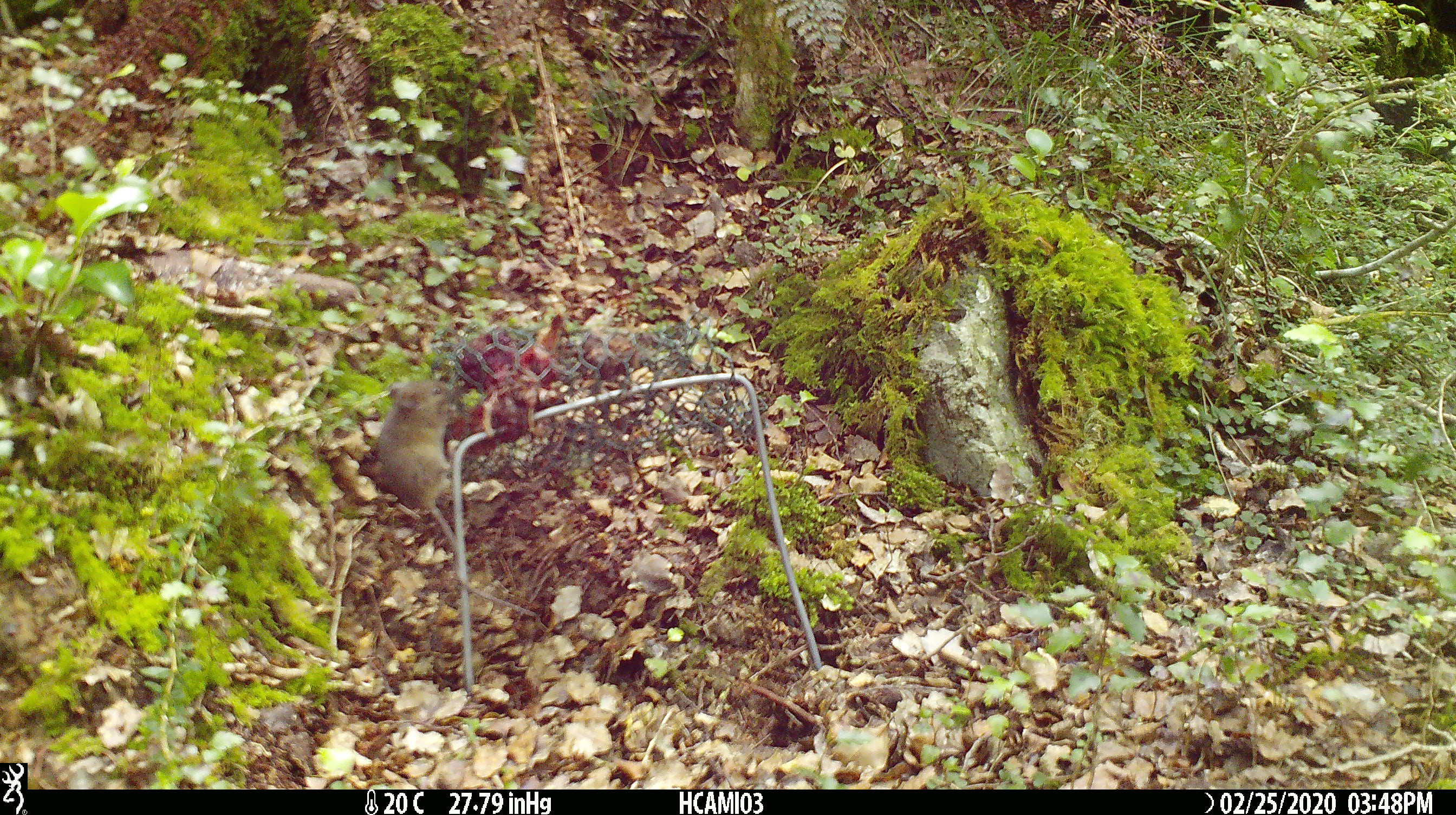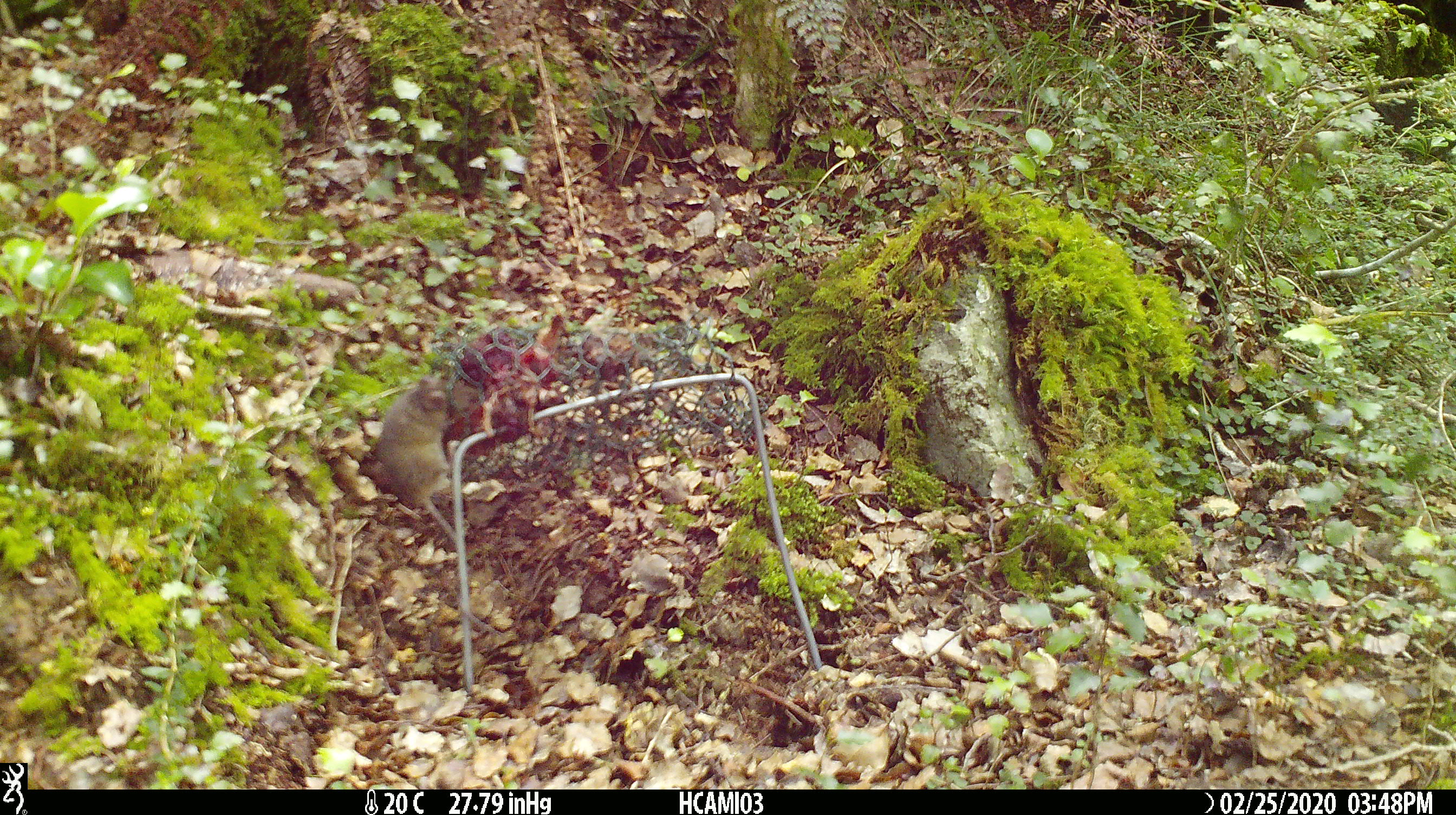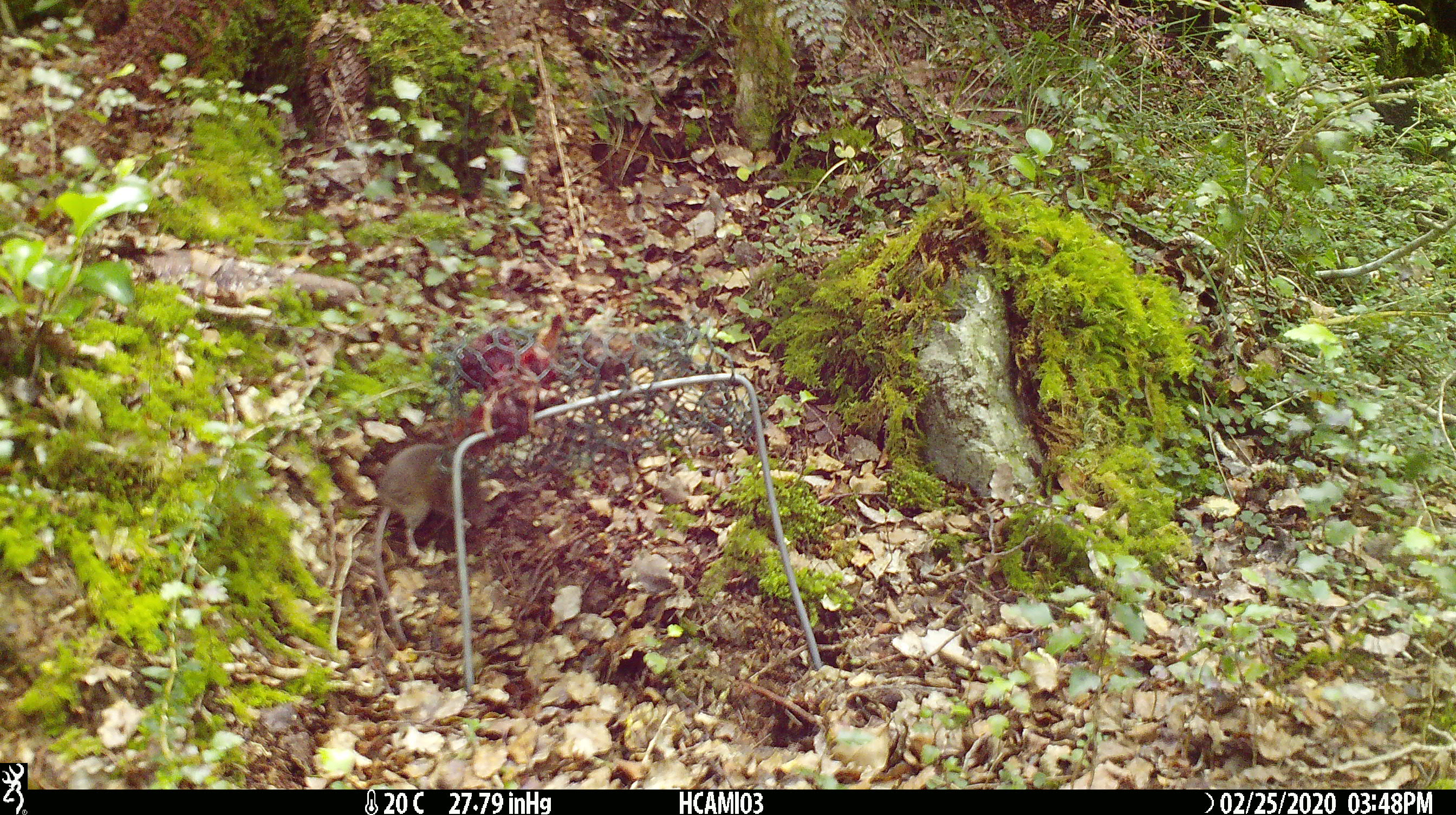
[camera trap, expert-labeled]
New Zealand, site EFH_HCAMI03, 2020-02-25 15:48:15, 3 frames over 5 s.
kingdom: Animalia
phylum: Chordata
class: Mammalia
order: Rodentia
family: Muridae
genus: Mus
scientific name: Mus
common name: mouse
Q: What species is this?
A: Mouse (Mus).